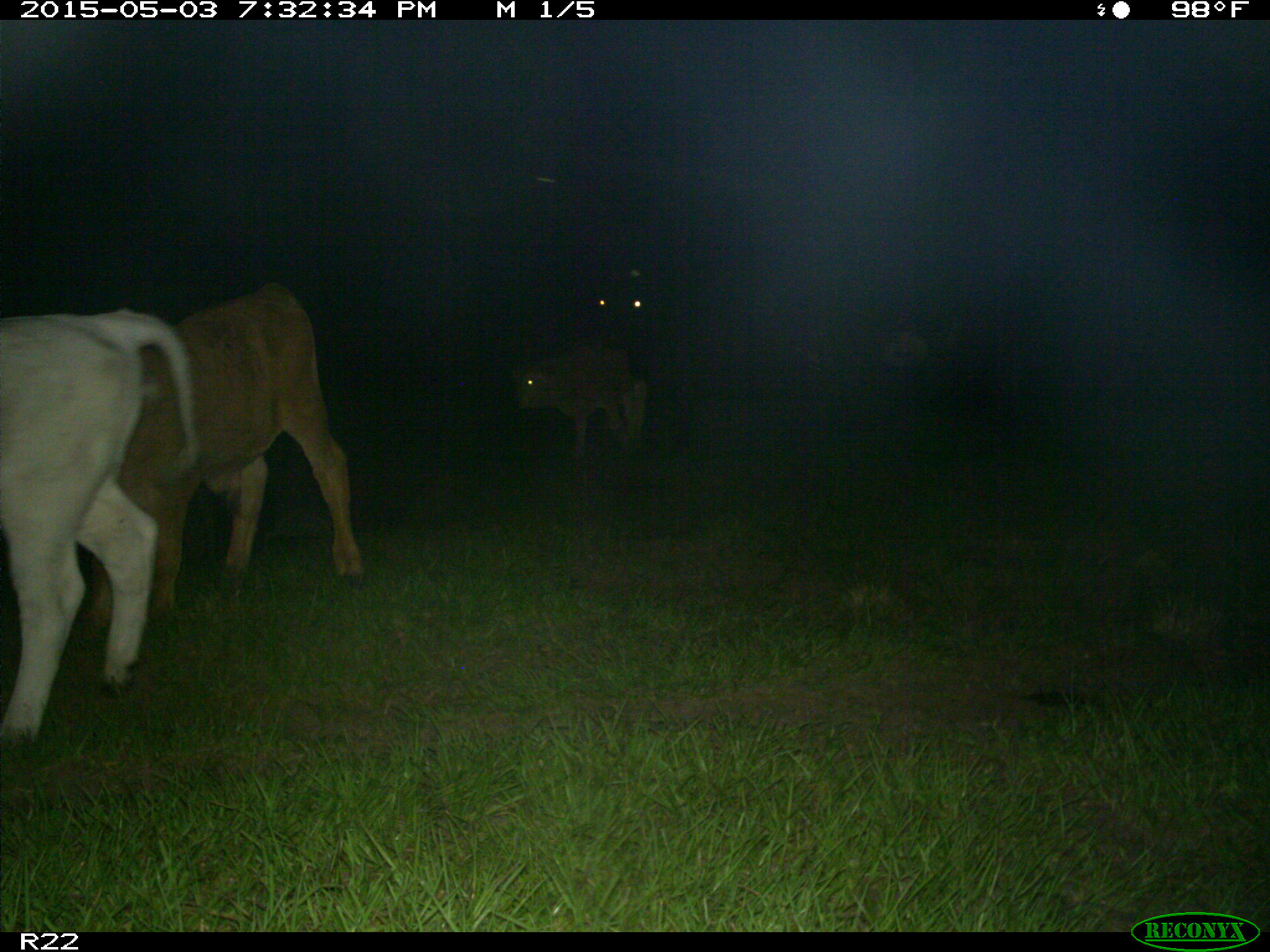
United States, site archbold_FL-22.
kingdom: Animalia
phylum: Chordata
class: Mammalia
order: Artiodactyla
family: Bovidae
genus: Bos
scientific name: Bos taurus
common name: domestic cow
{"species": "Bos taurus (domestic cow)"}